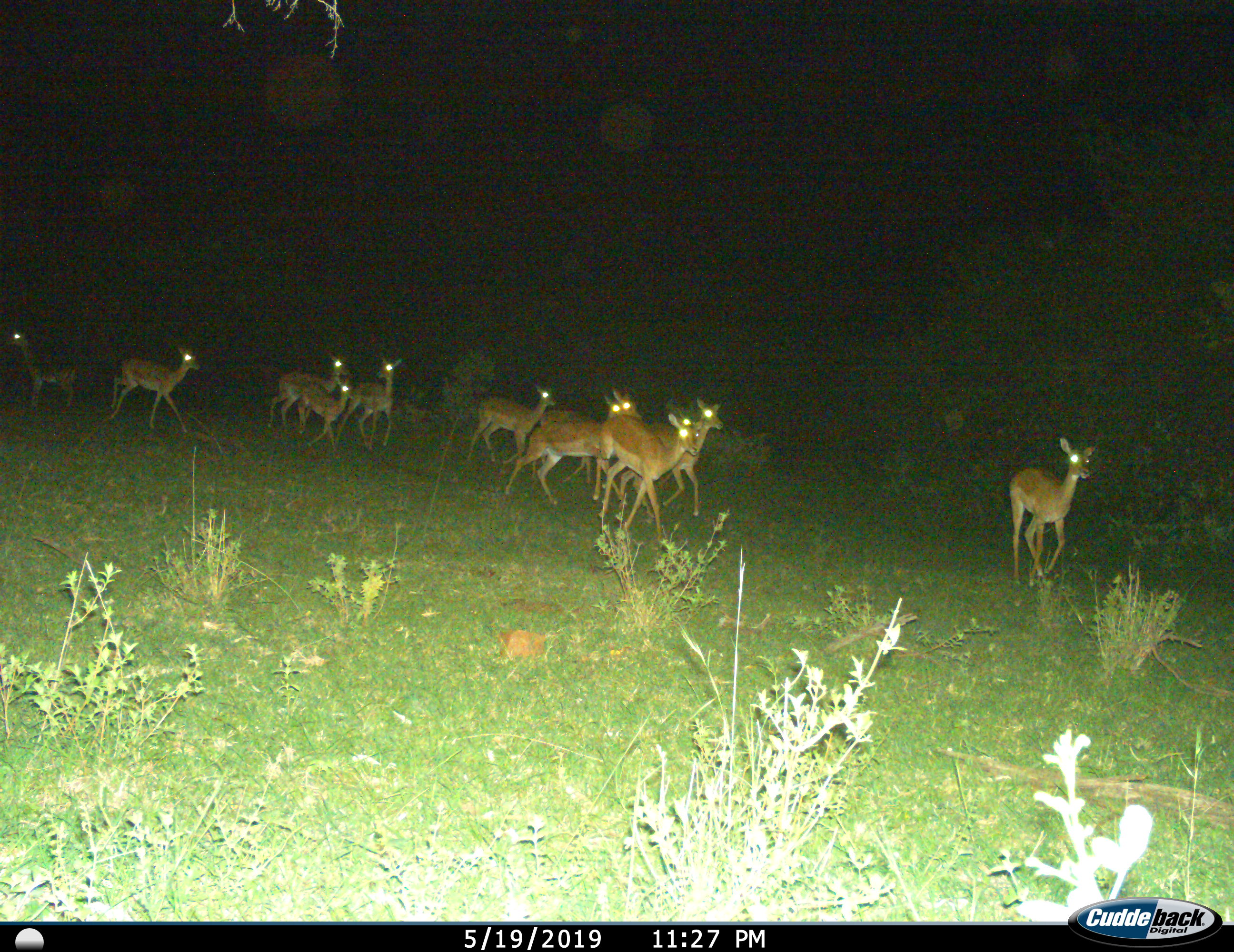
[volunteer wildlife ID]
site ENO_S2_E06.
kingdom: Animalia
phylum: Chordata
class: Mammalia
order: Artiodactyla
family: Bovidae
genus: Aepyceros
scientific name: Aepyceros melampus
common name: impala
Impala (Aepyceros melampus), count 11-50. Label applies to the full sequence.